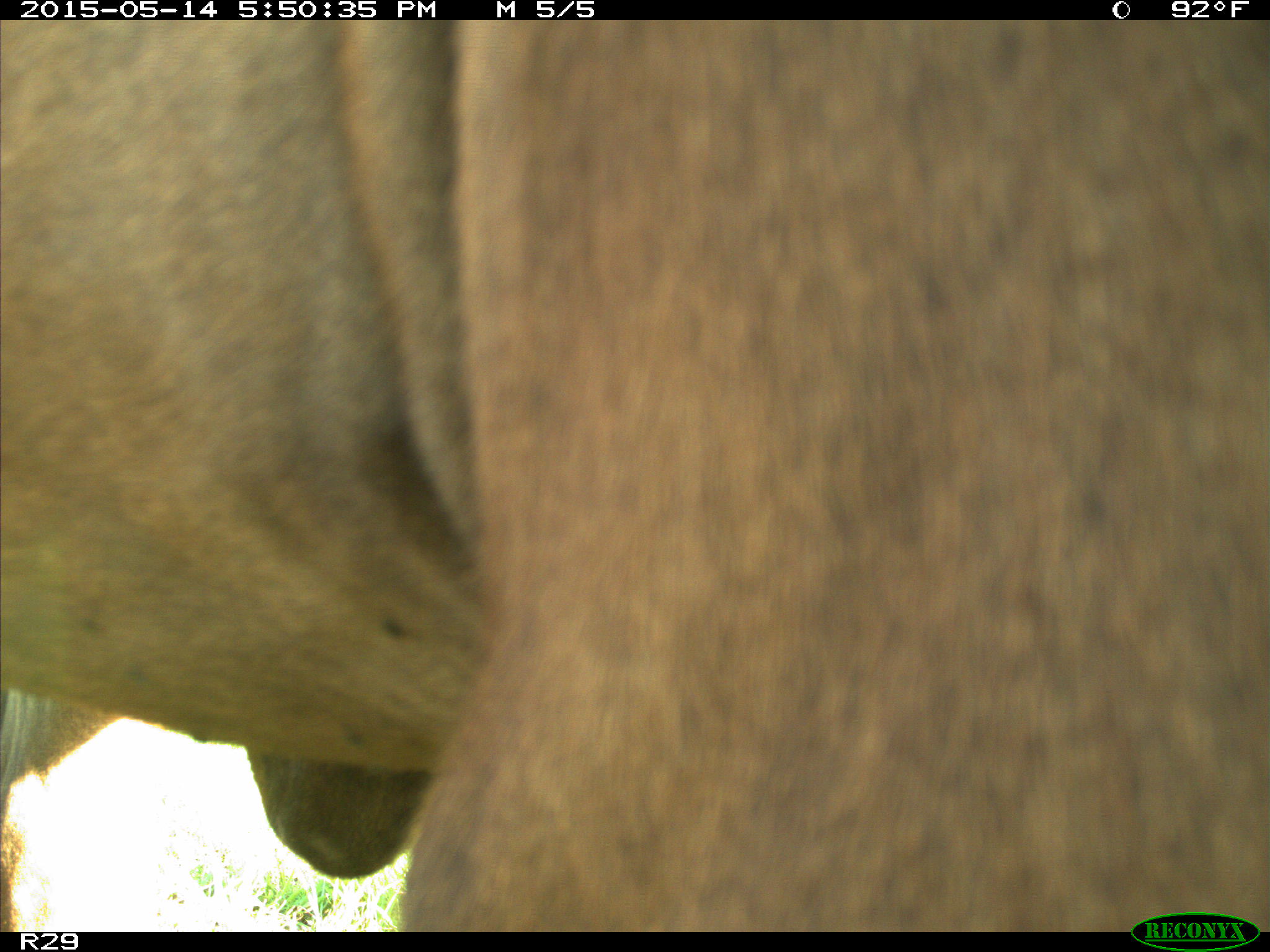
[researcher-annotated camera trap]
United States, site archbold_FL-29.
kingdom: Animalia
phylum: Chordata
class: Mammalia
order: Artiodactyla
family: Bovidae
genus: Bos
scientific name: Bos taurus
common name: domestic cow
Bos taurus (domestic cow).